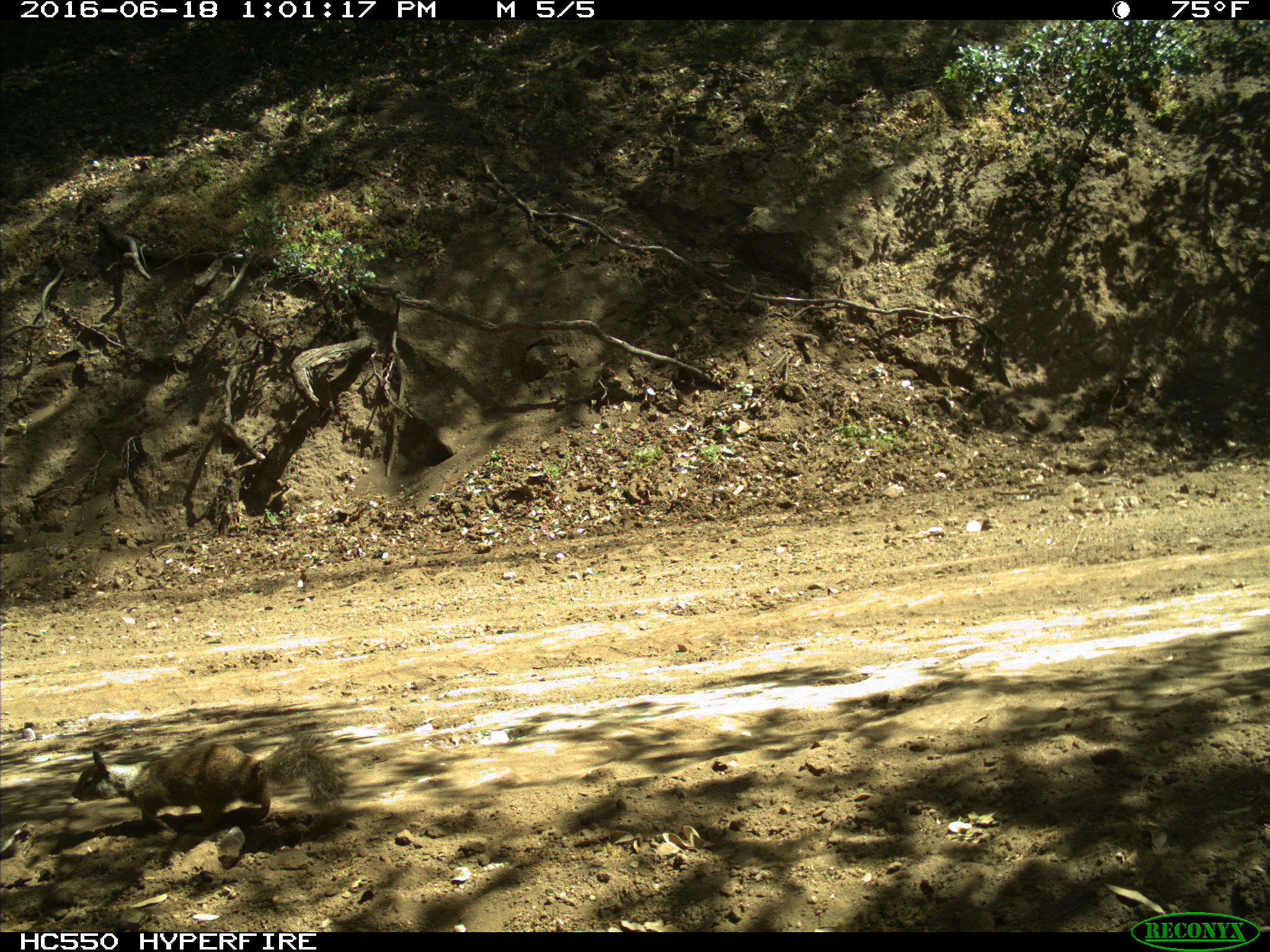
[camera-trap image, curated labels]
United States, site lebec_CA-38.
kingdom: Animalia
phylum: Chordata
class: Mammalia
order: Rodentia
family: Sciuridae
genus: Otospermophilus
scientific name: Otospermophilus beecheyi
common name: california ground squirrel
Otospermophilus beecheyi (california ground squirrel).